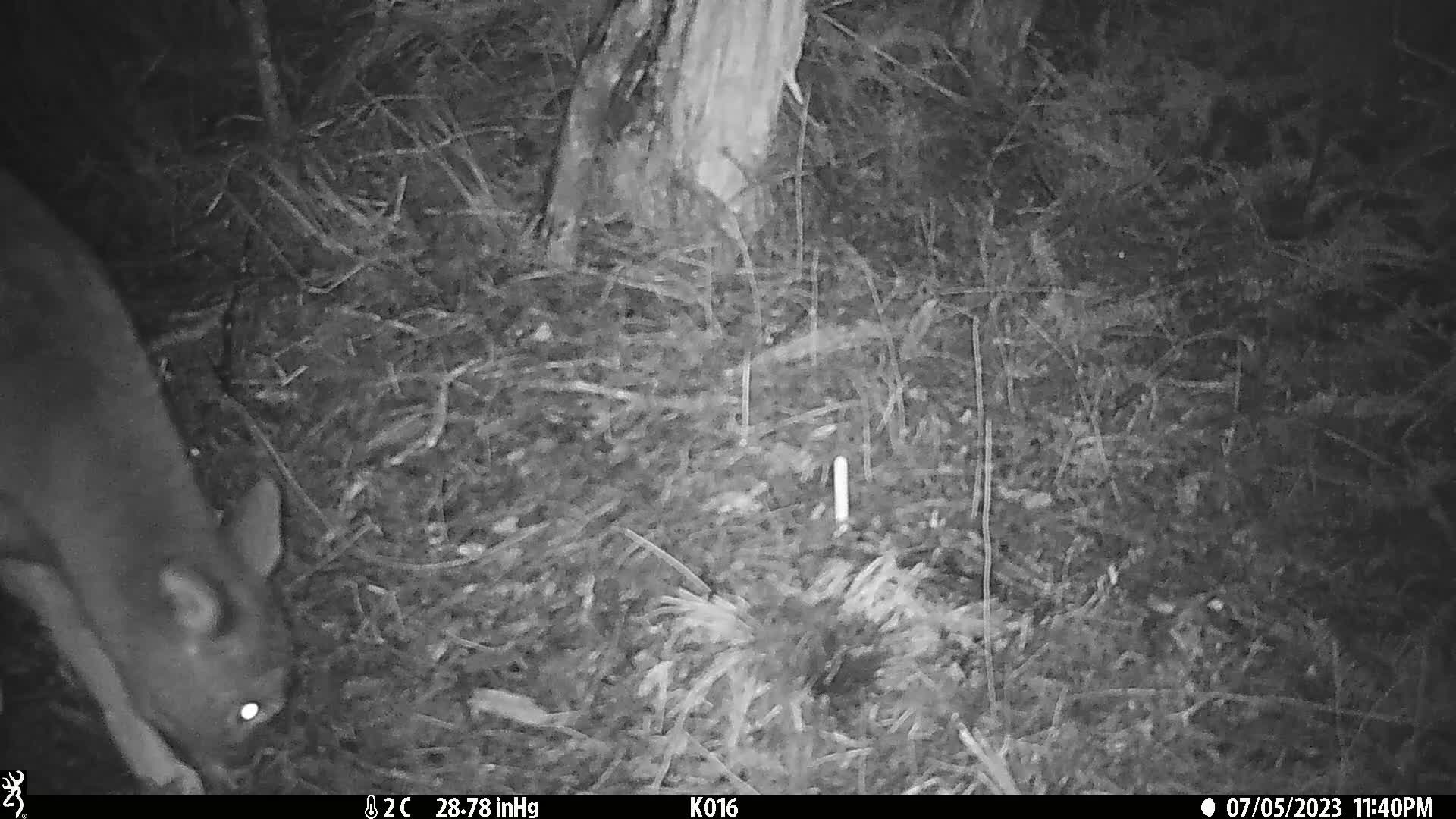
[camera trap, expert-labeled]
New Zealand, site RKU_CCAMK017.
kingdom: Animalia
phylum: Chordata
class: Mammalia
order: Artiodactyla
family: Cervidae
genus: Odocoileus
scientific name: Odocoileus virginianus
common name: white-tailed deer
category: white tailed deer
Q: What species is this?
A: White tailed deer (white-tailed deer) (Odocoileus virginianus).